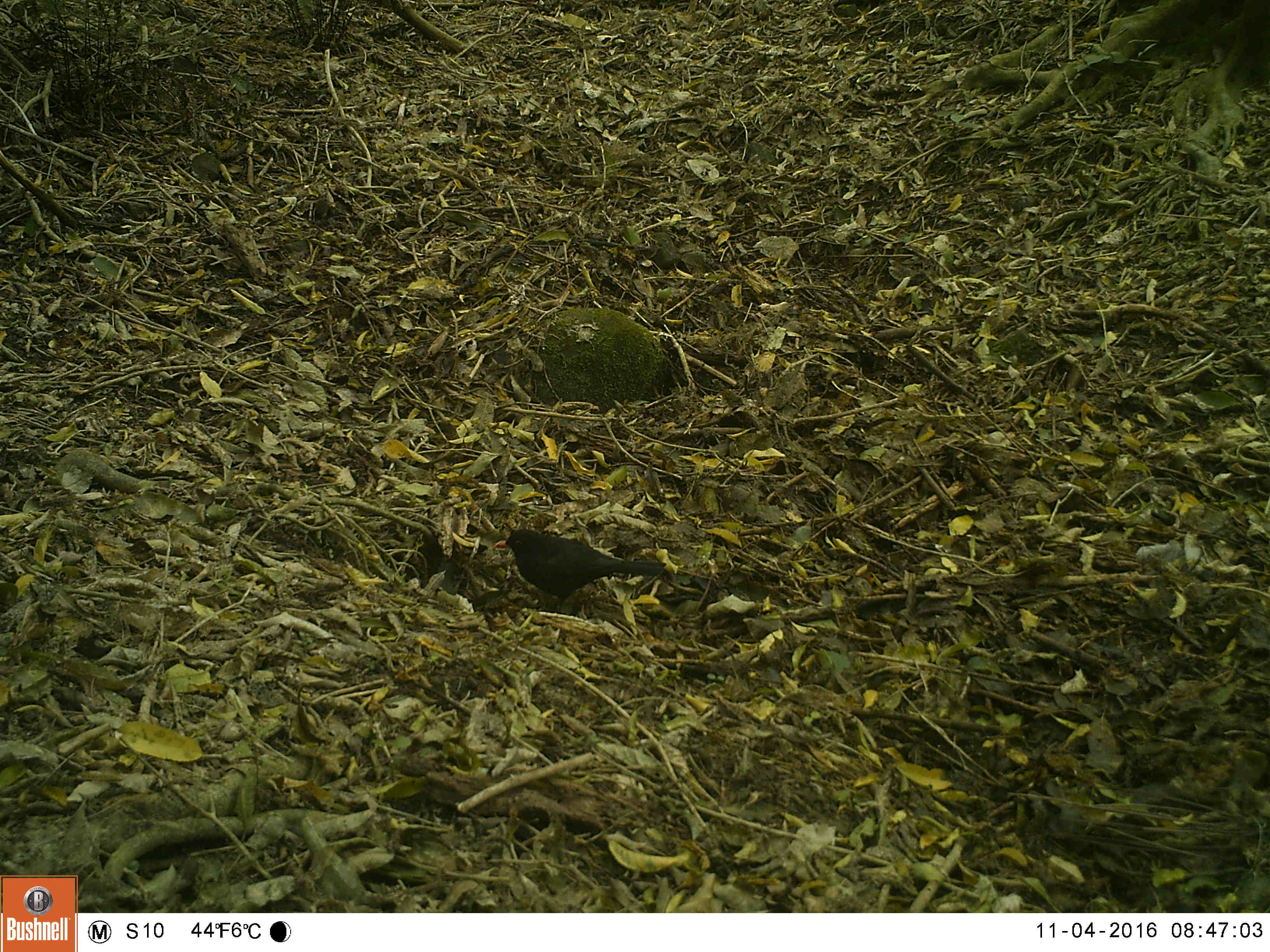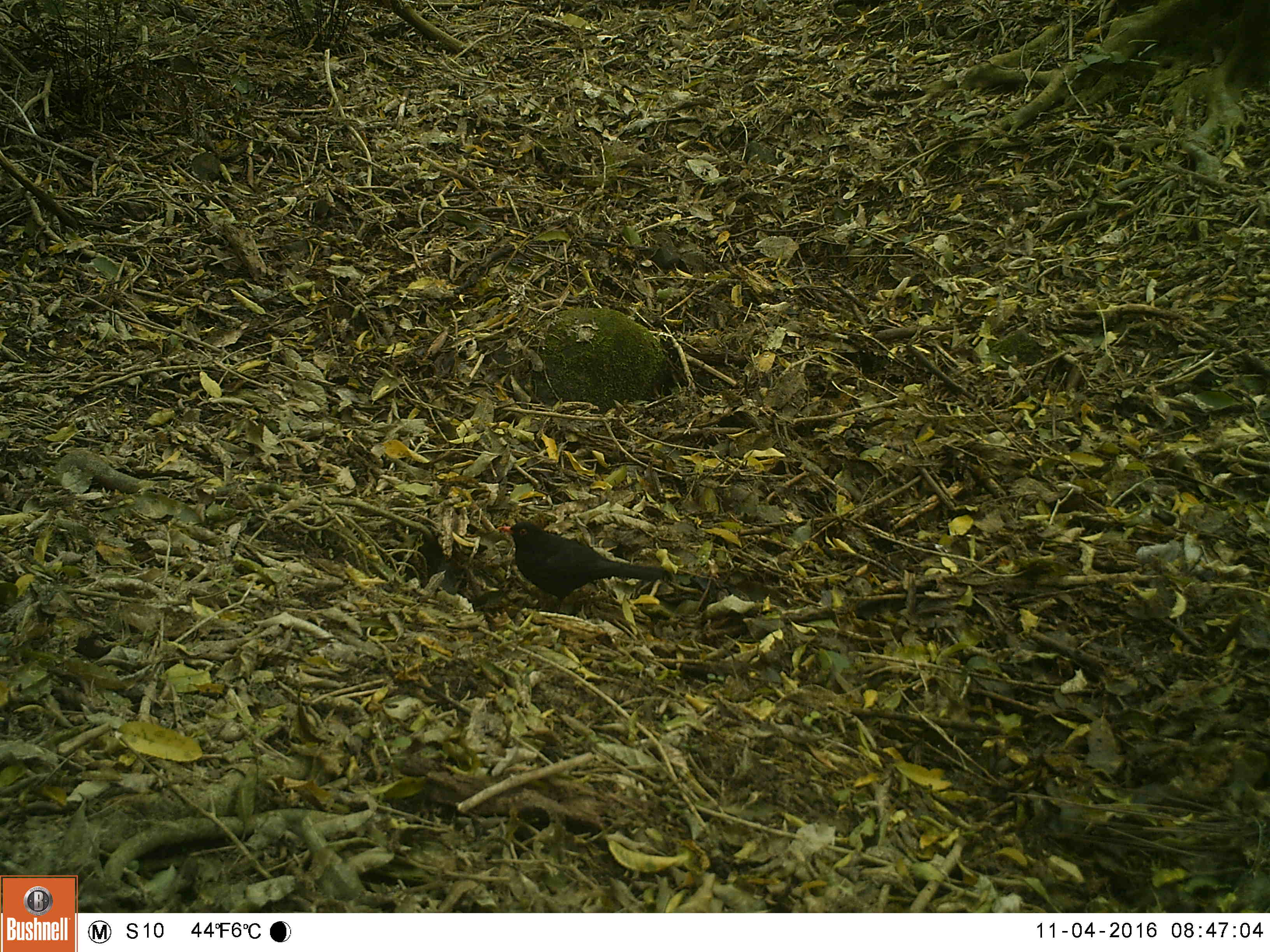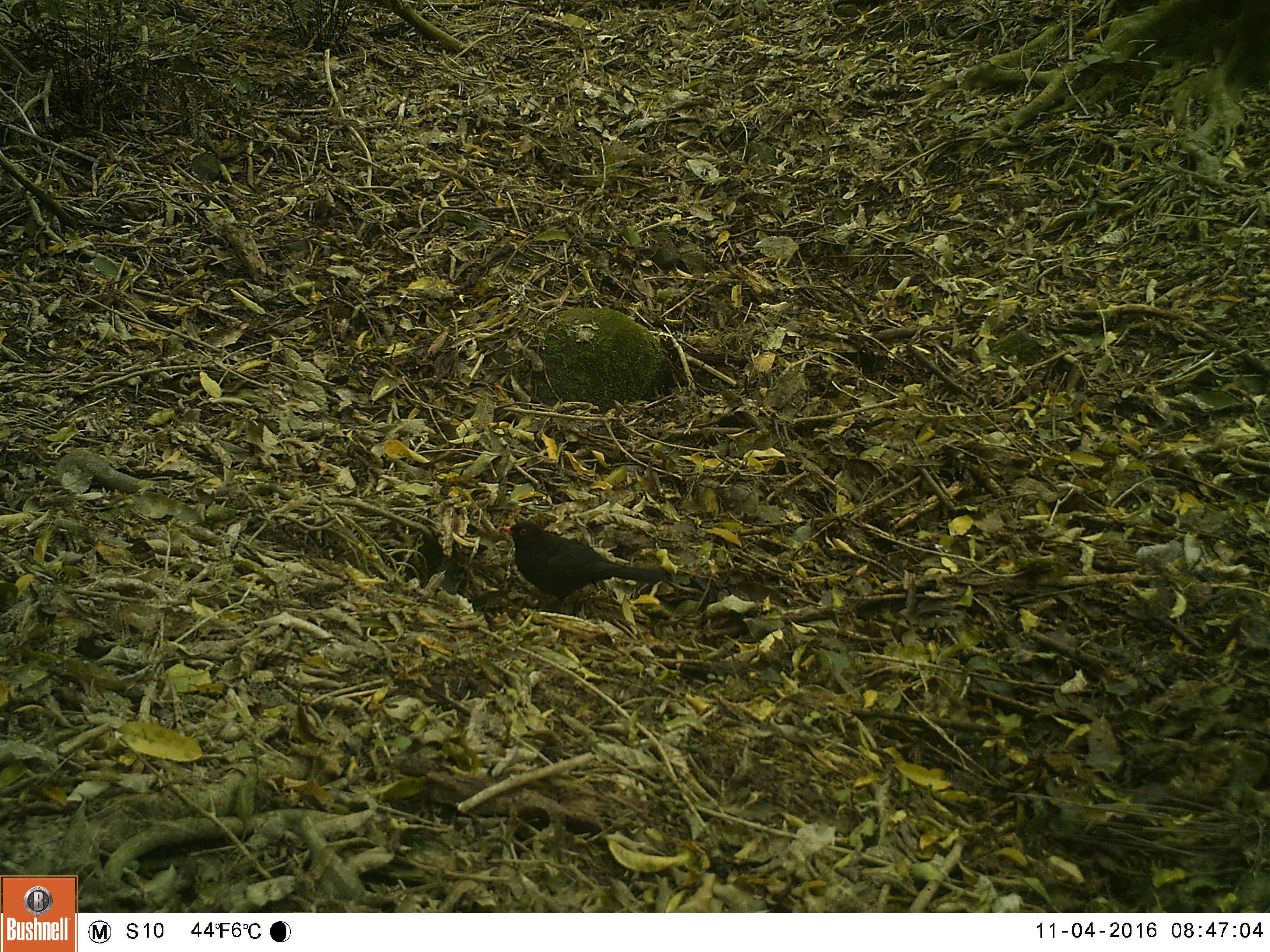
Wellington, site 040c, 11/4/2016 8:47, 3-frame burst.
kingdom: Animalia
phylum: Chordata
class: Aves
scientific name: Aves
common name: bird